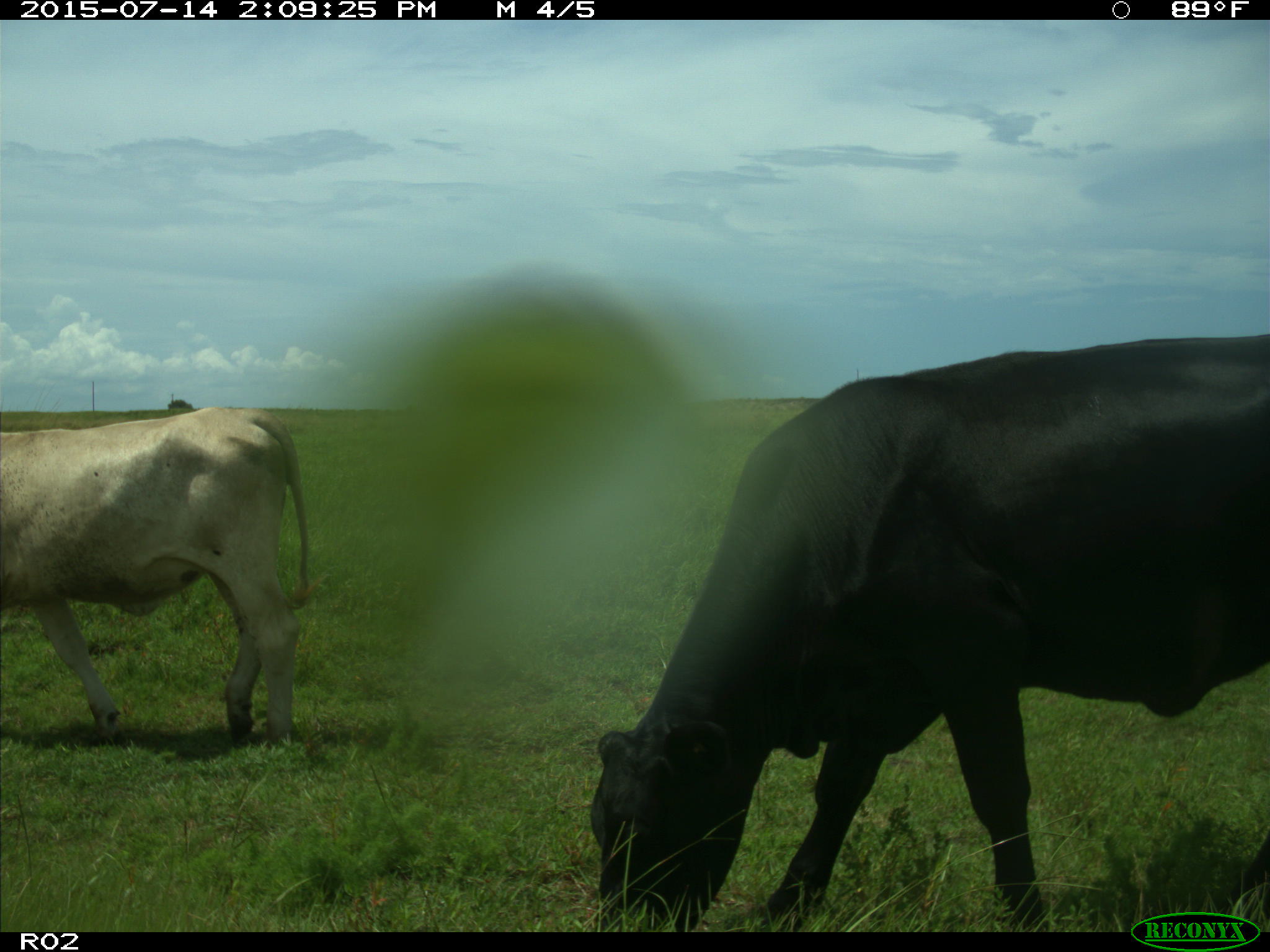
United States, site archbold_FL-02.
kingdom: Animalia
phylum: Chordata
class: Mammalia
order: Artiodactyla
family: Bovidae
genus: Bos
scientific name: Bos taurus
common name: domestic cow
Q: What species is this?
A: Bos taurus (domestic cow).